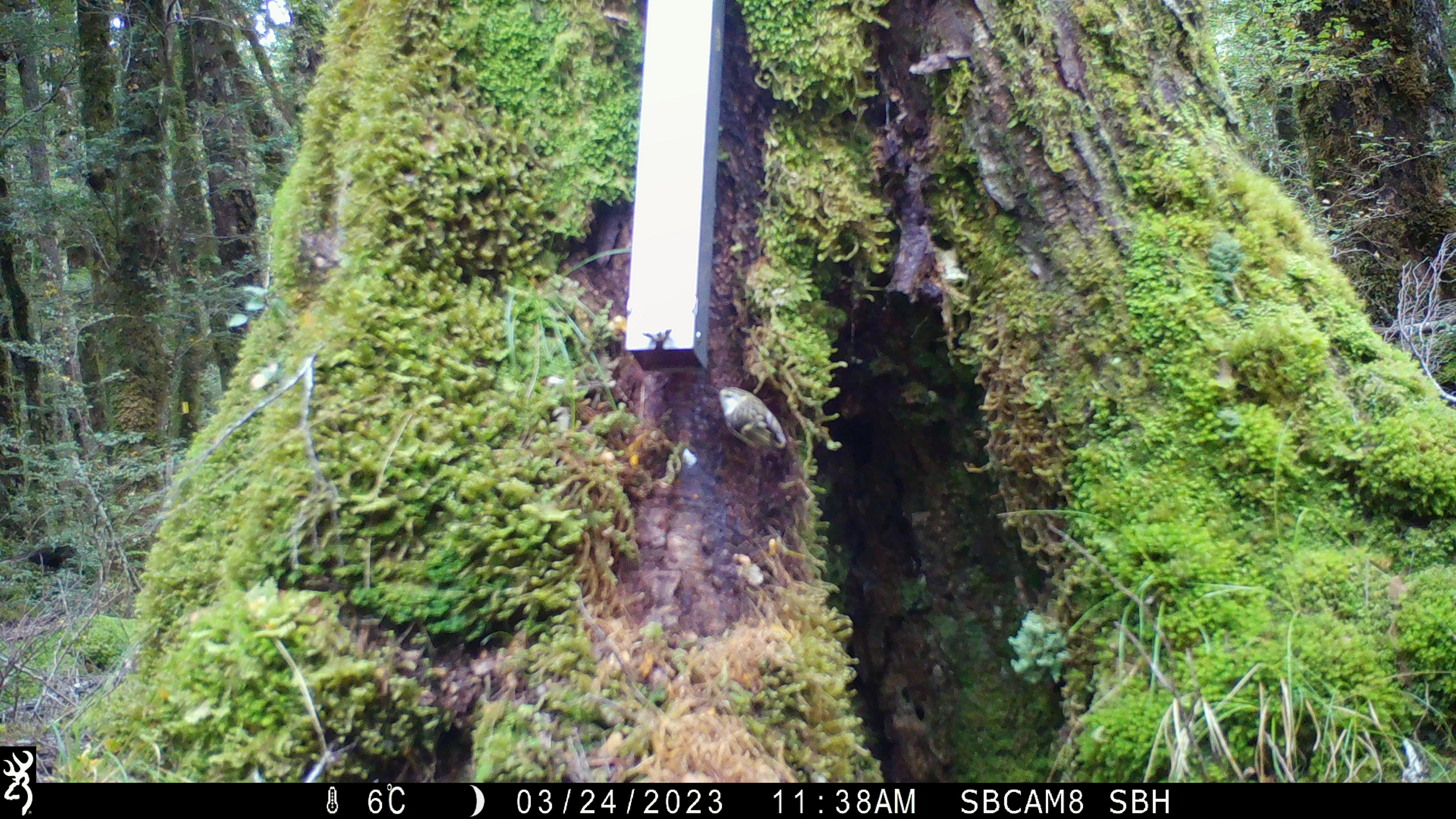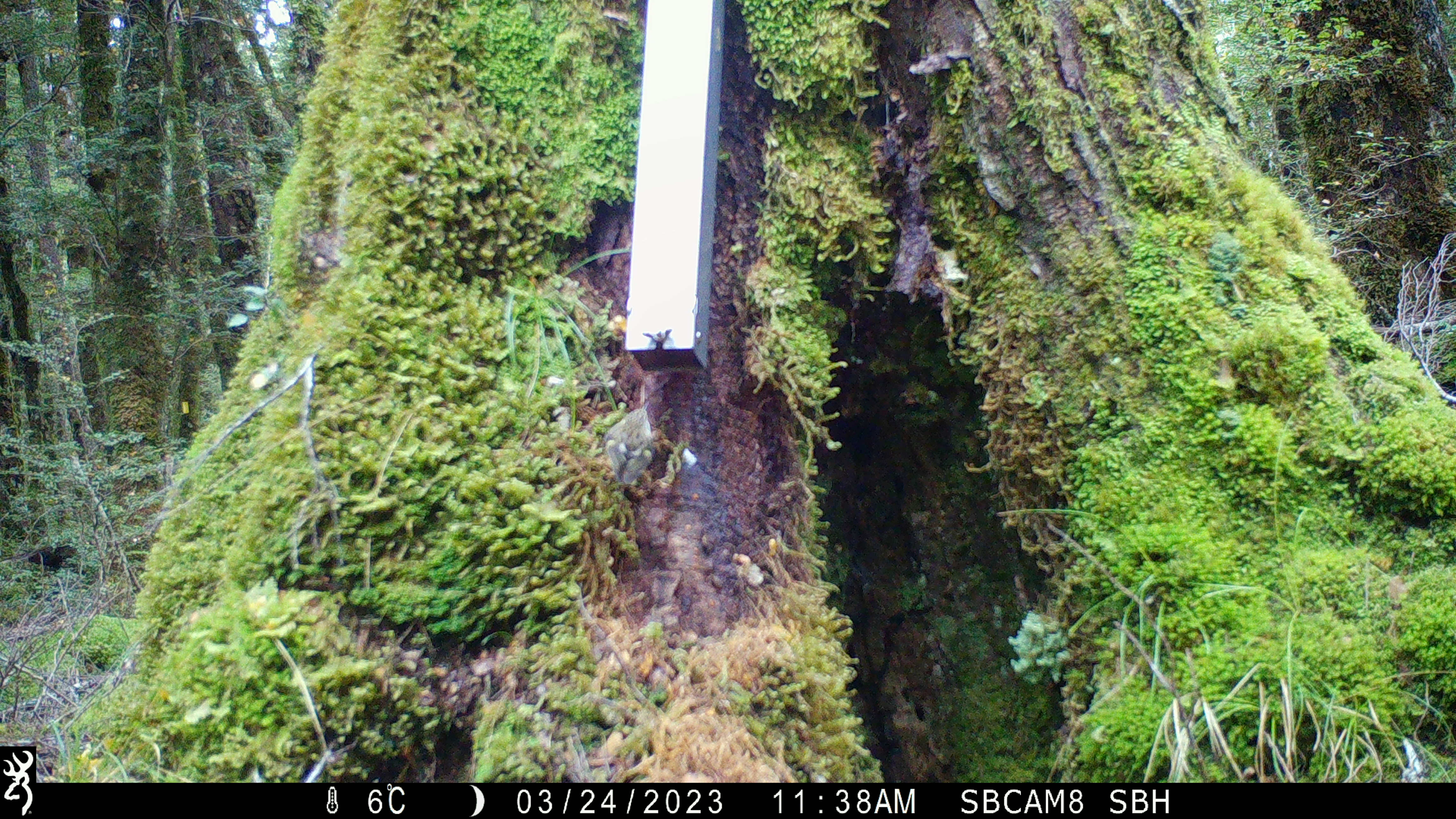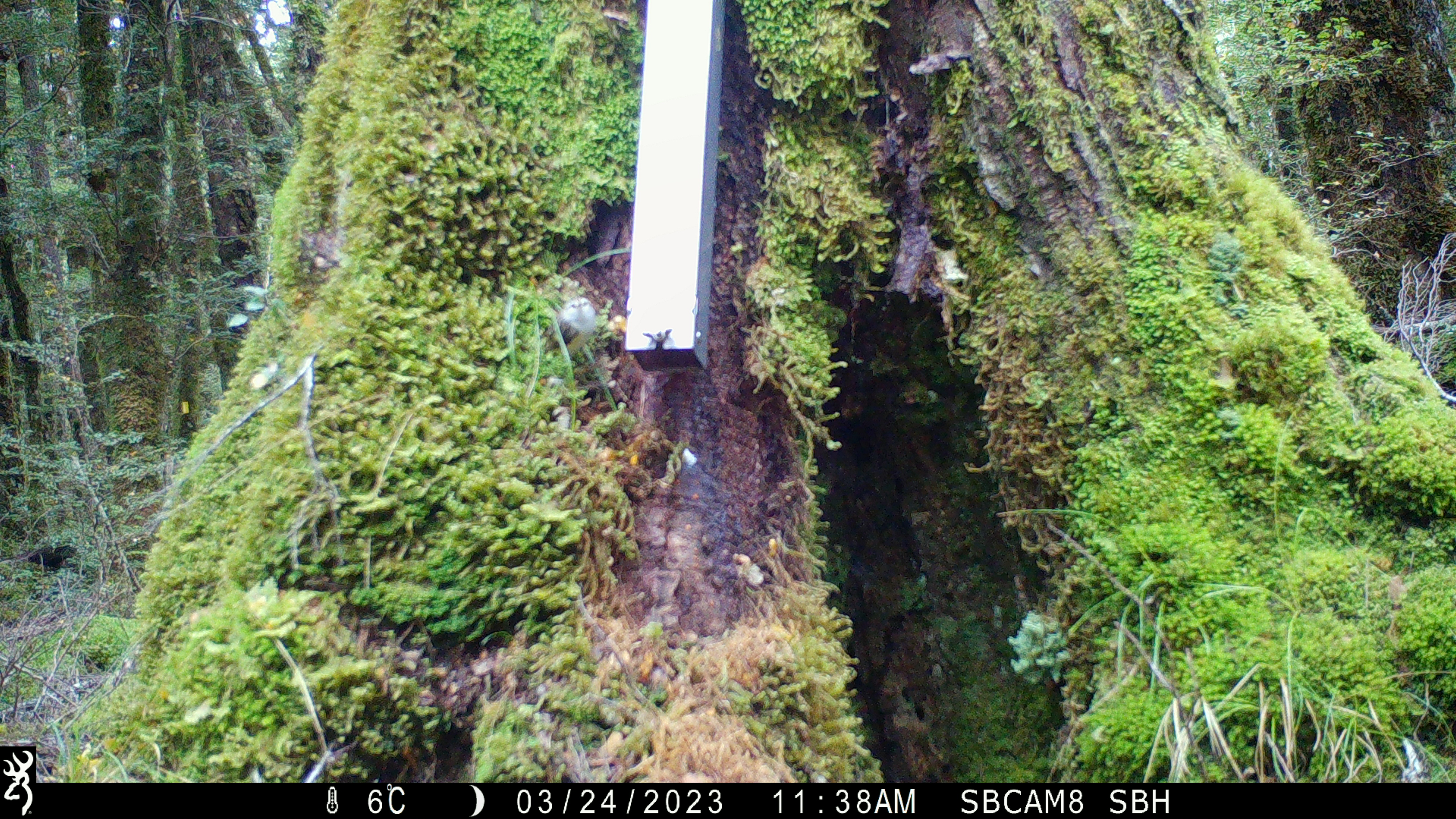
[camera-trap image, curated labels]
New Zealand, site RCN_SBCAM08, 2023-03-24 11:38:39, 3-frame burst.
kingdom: Animalia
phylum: Chordata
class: Aves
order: Passeriformes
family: Acanthisittidae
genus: Acanthisitta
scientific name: Acanthisitta chloris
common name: rifleman